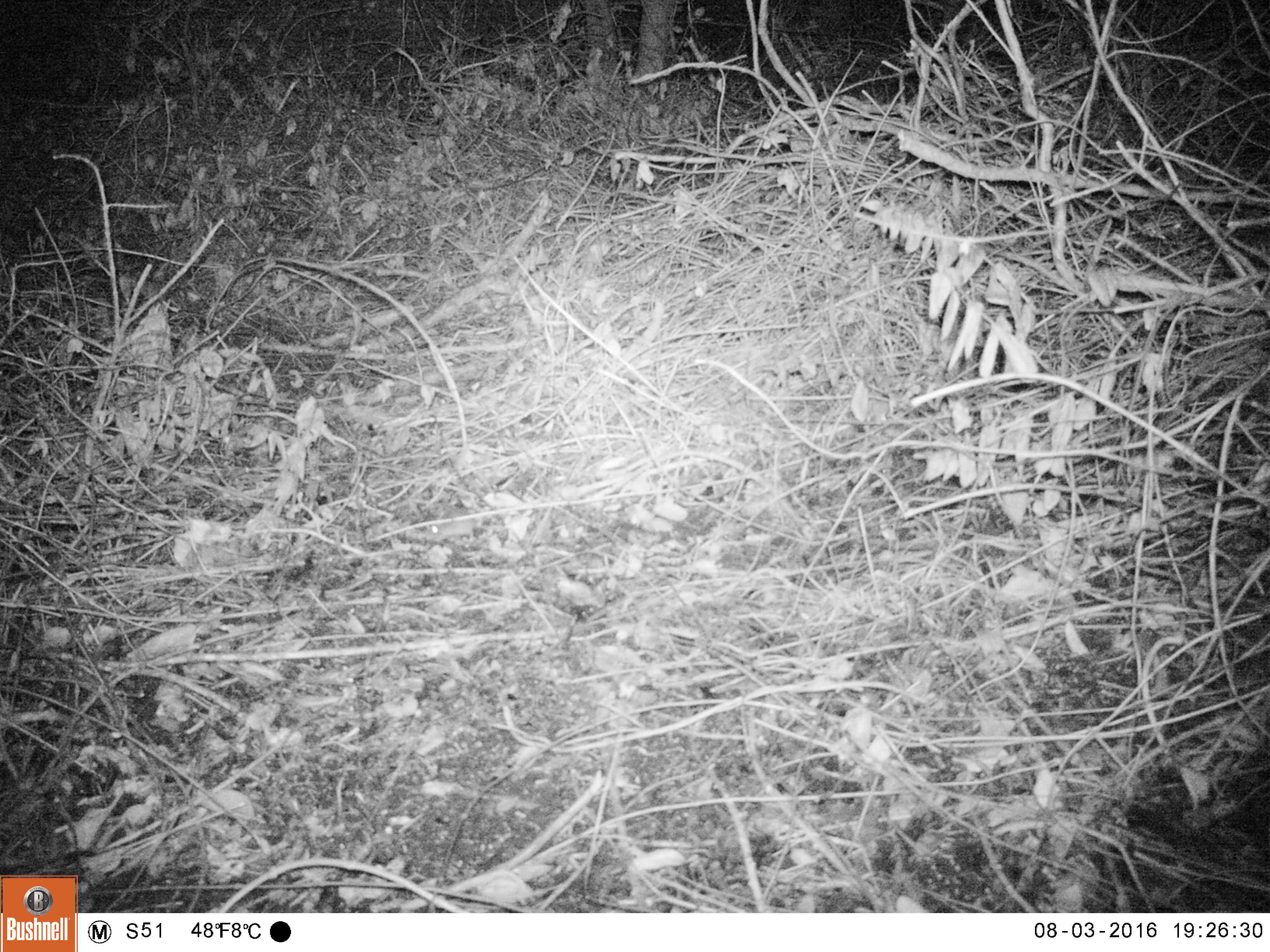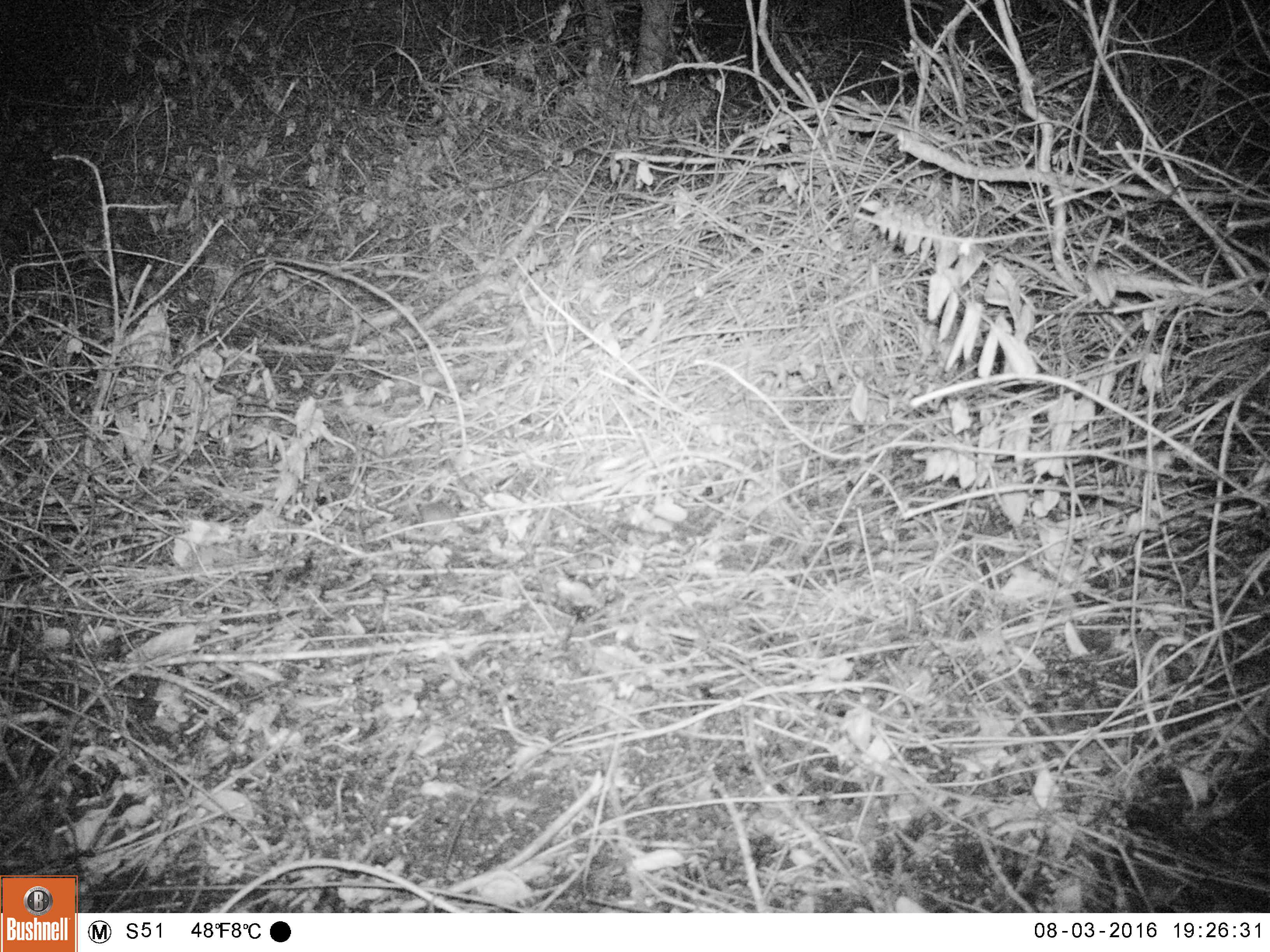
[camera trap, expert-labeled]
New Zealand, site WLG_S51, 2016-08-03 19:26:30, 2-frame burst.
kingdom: Animalia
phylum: Chordata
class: Mammalia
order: Rodentia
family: Muridae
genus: Mus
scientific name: Mus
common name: mouse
Mouse (Mus).